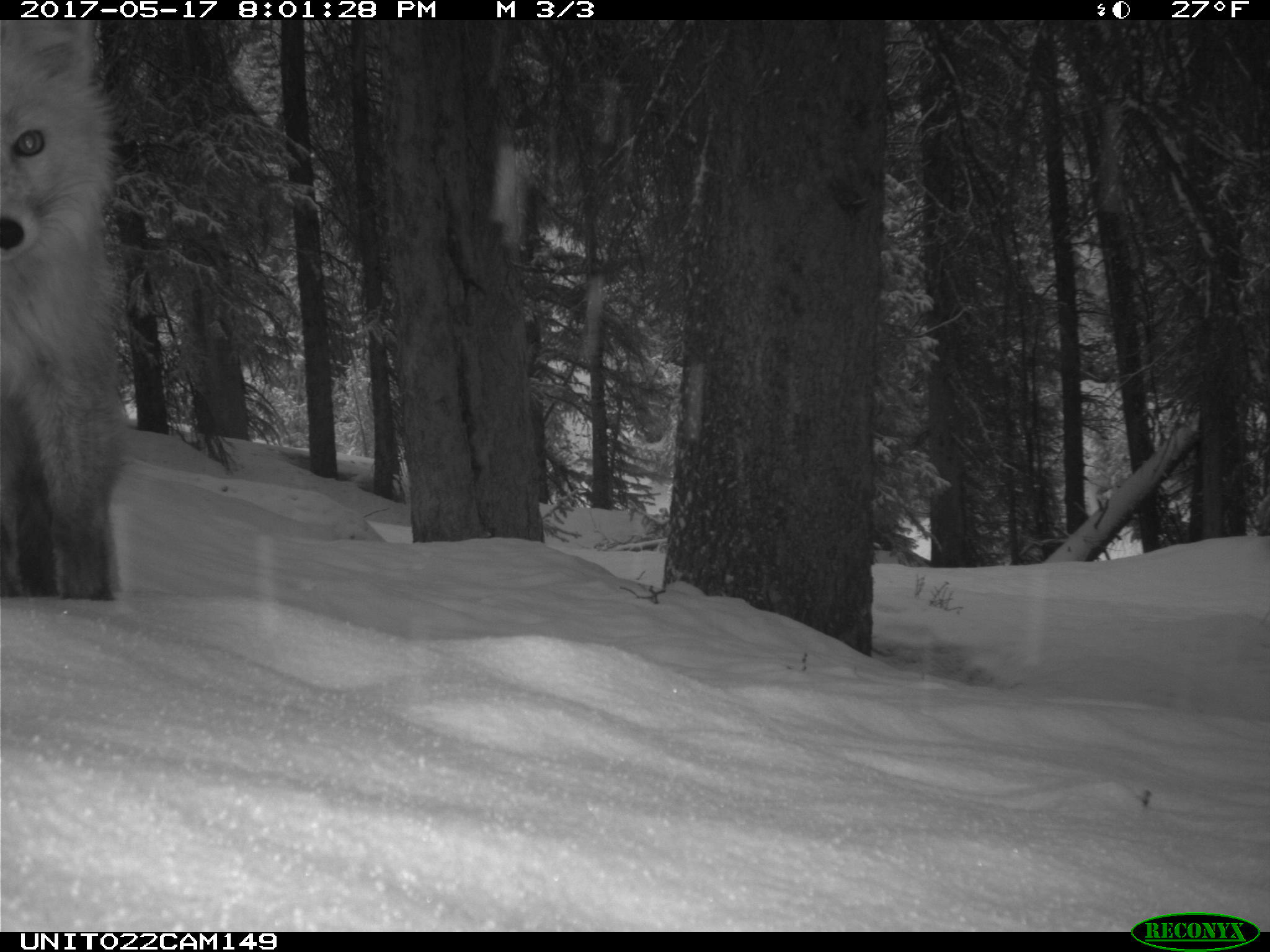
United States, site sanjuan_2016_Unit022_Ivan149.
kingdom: Animalia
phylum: Chordata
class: Mammalia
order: Carnivora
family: Canidae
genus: Vulpes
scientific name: Vulpes vulpes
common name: red fox